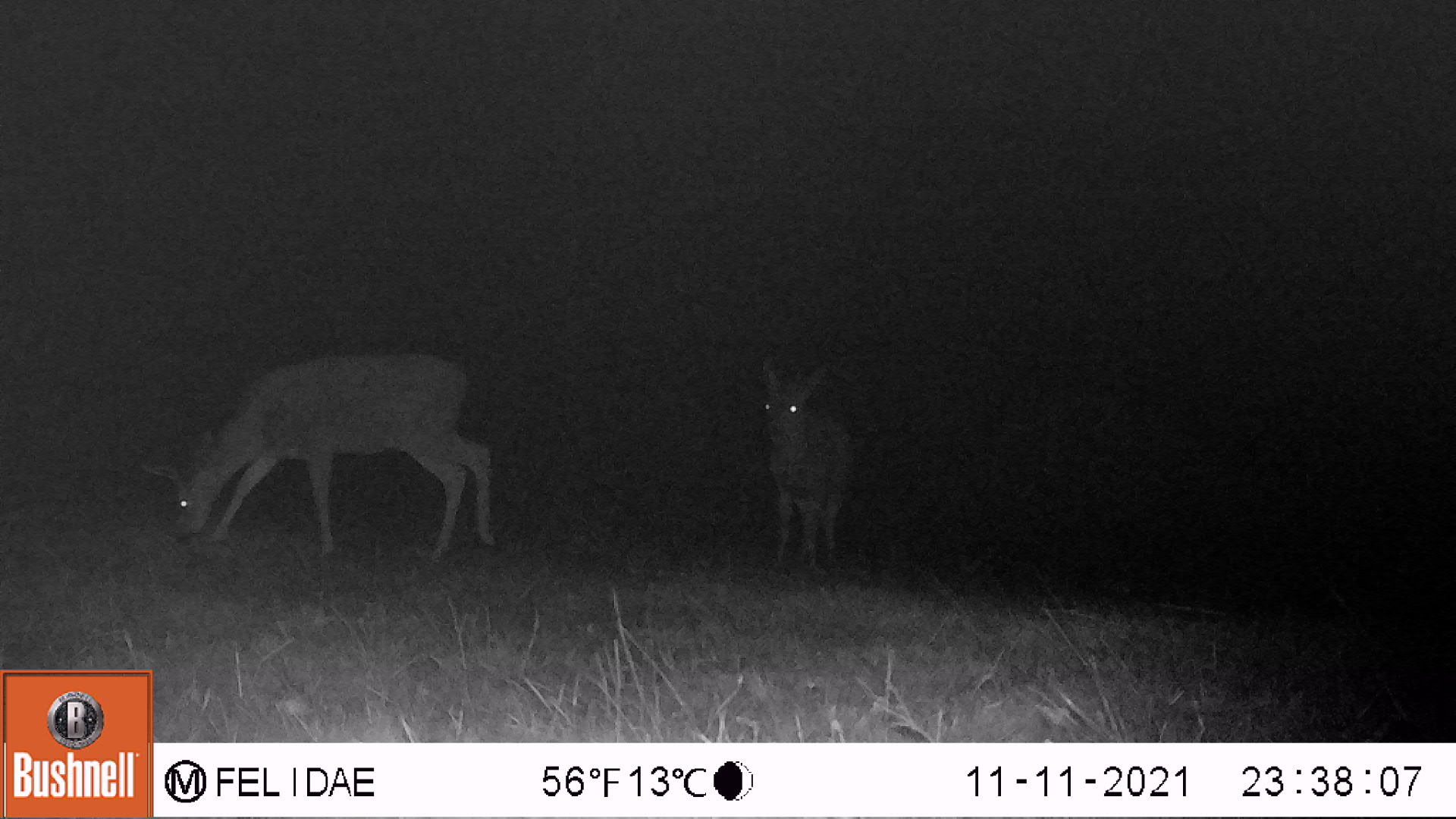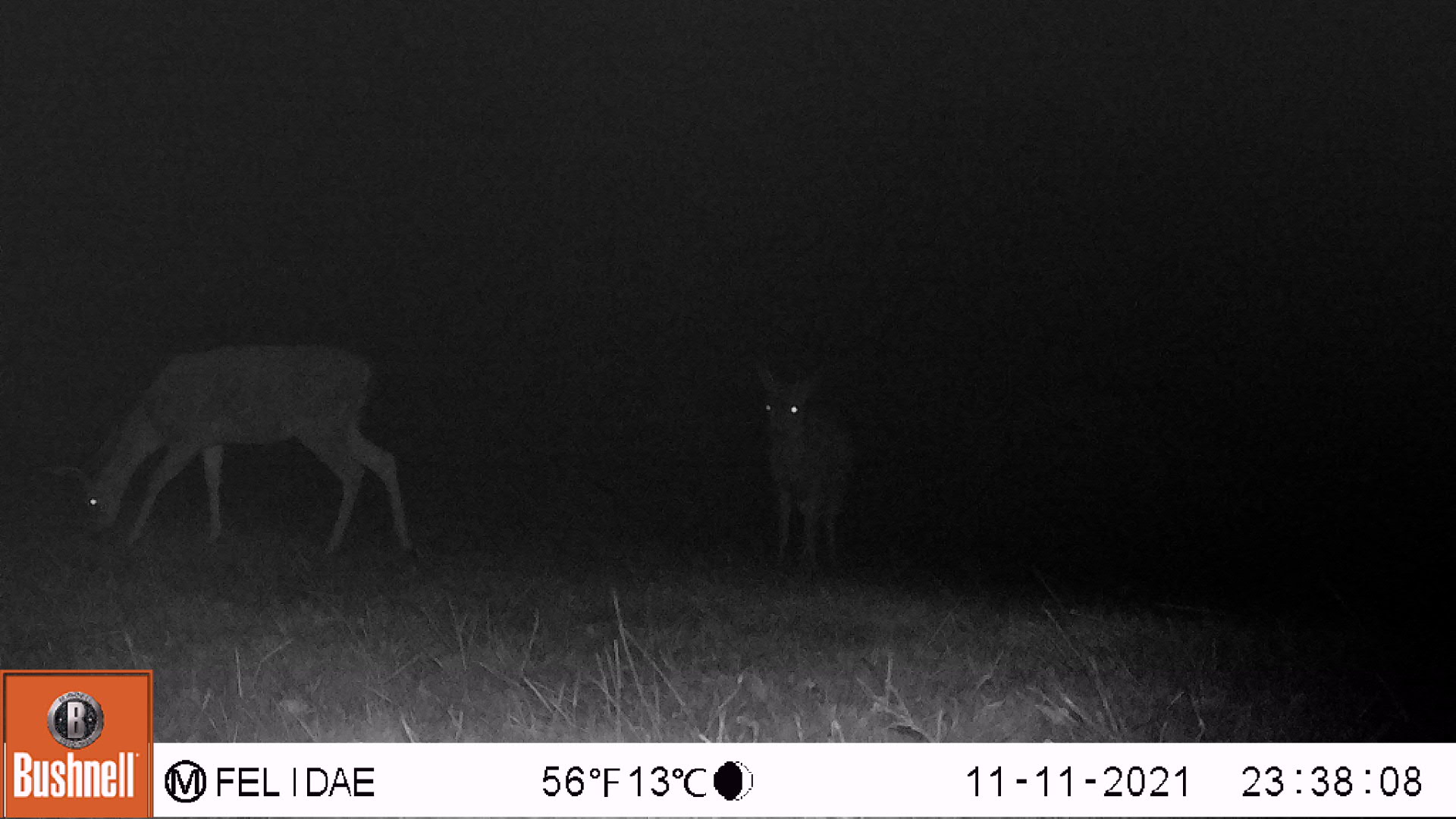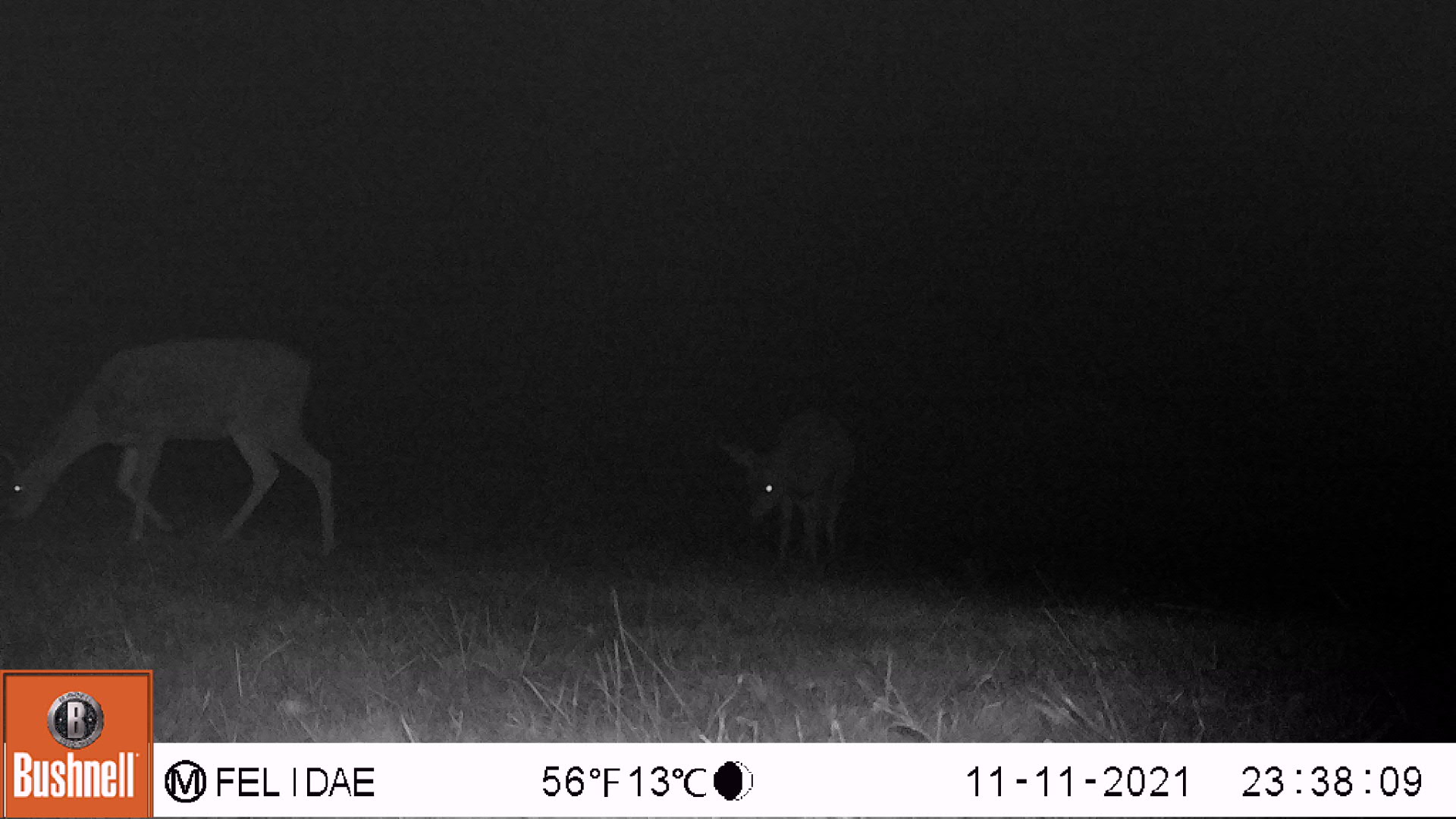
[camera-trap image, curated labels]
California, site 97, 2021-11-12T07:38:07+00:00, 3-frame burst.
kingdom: Animalia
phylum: Chordata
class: Mammalia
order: Artiodactyla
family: Cervidae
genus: Odocoileus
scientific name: Odocoileus hemionus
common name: mule deer